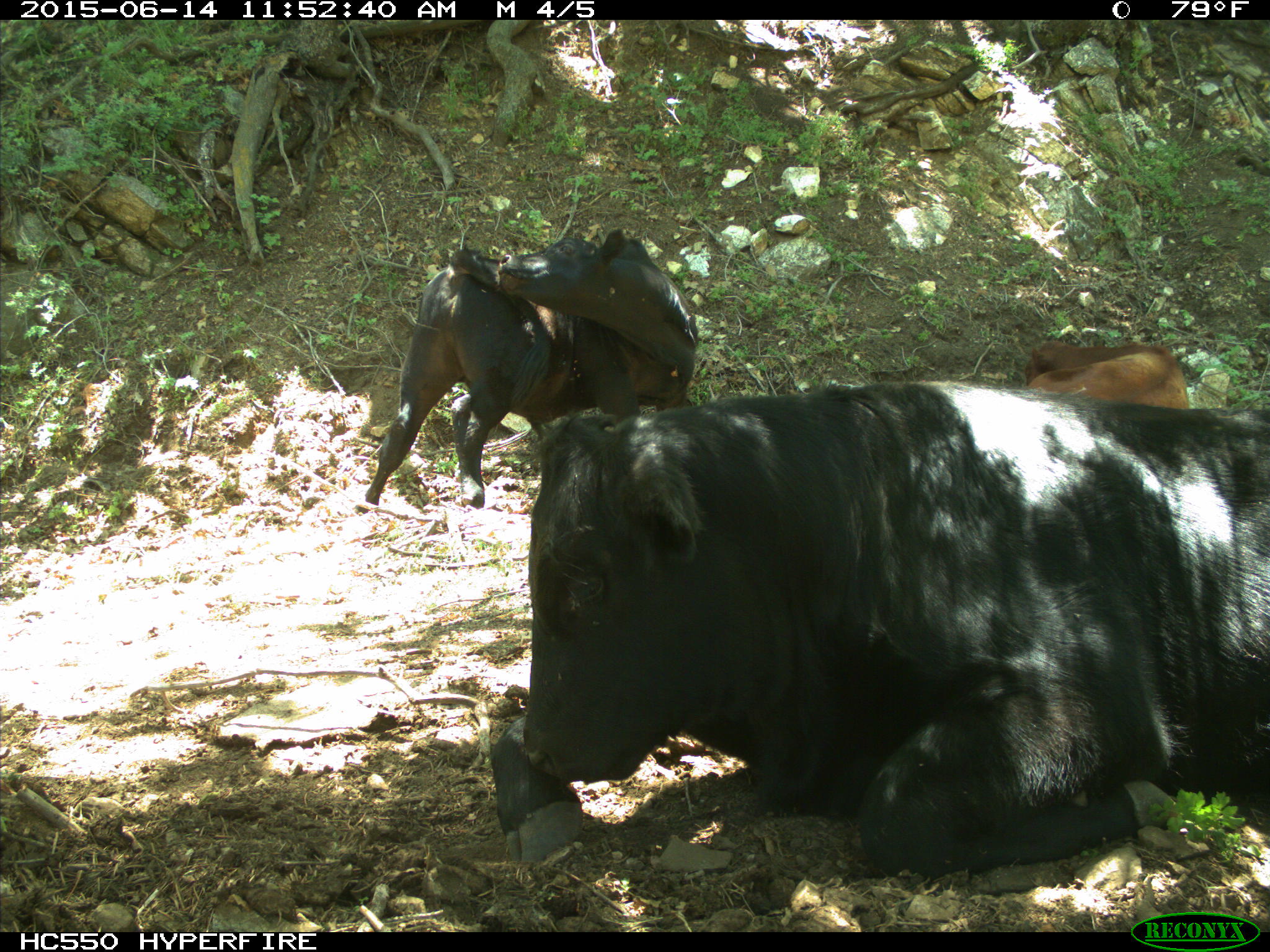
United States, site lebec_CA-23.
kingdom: Animalia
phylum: Chordata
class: Mammalia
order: Artiodactyla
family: Bovidae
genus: Bos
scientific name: Bos taurus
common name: domestic cow